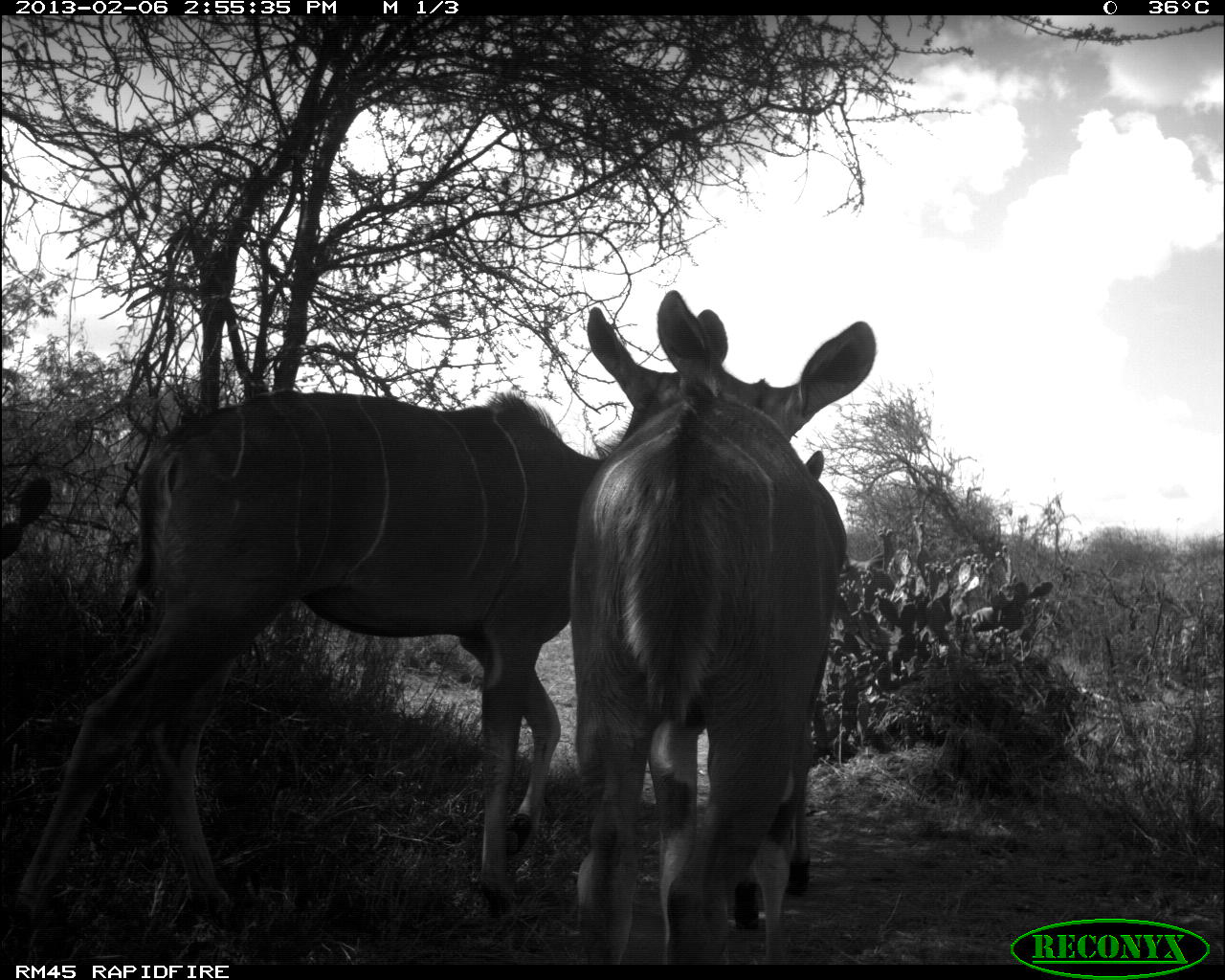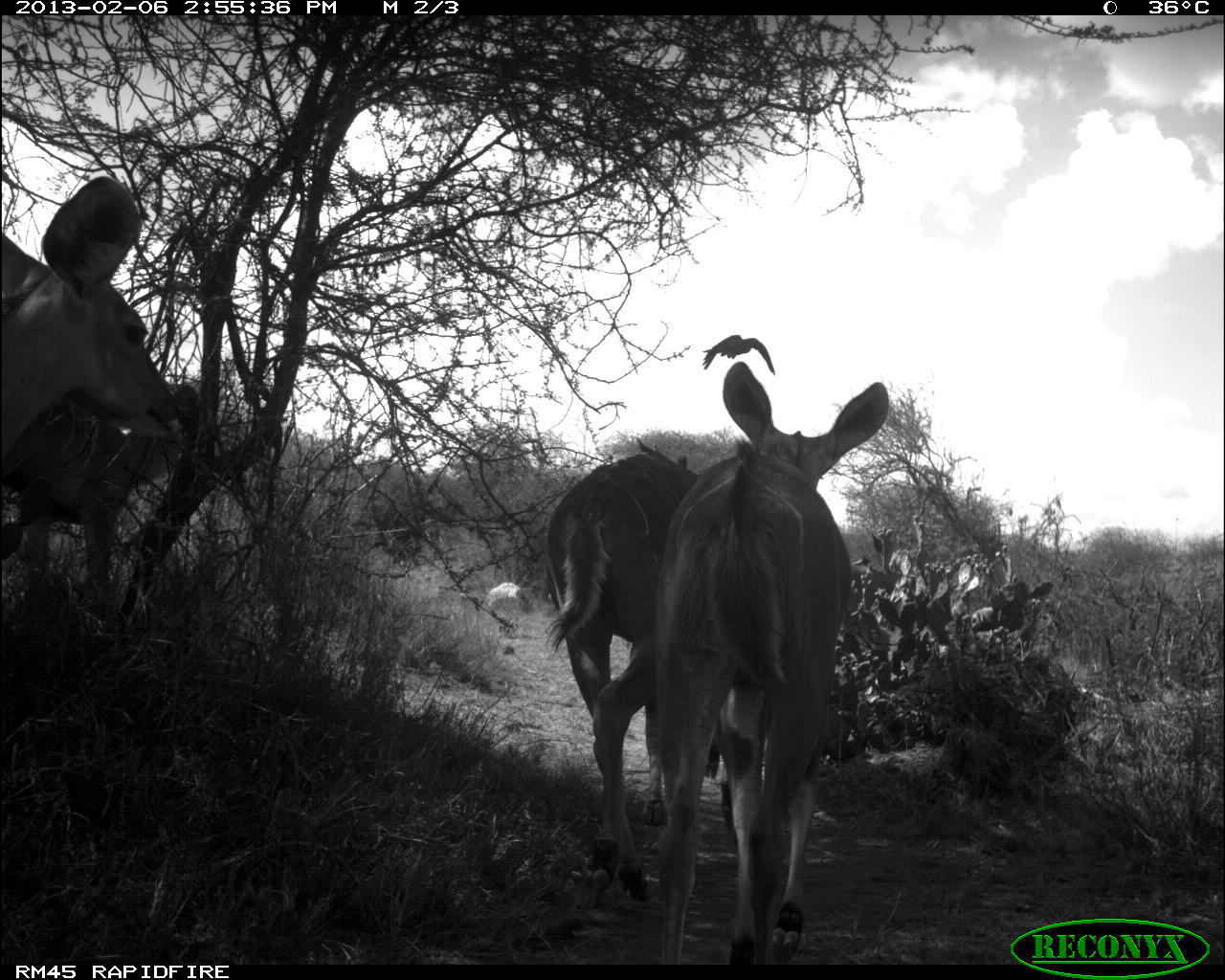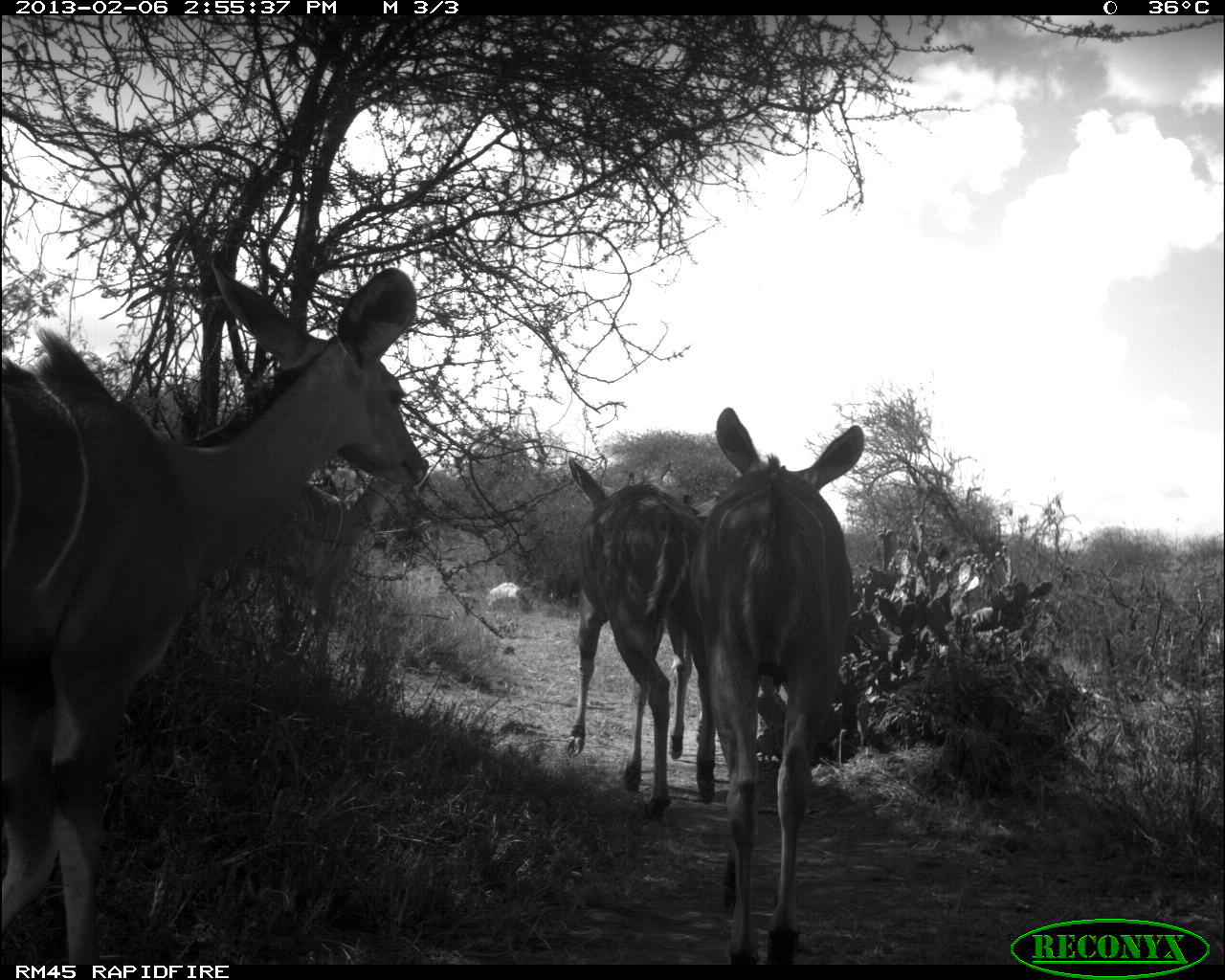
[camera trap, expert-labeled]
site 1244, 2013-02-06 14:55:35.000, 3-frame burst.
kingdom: Animalia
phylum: Chordata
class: Mammalia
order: Artiodactyla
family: Bovidae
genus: Tragelaphus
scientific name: Tragelaphus strepsiceros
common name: greater kudu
Tragelaphus strepsiceros (greater kudu), count 3.